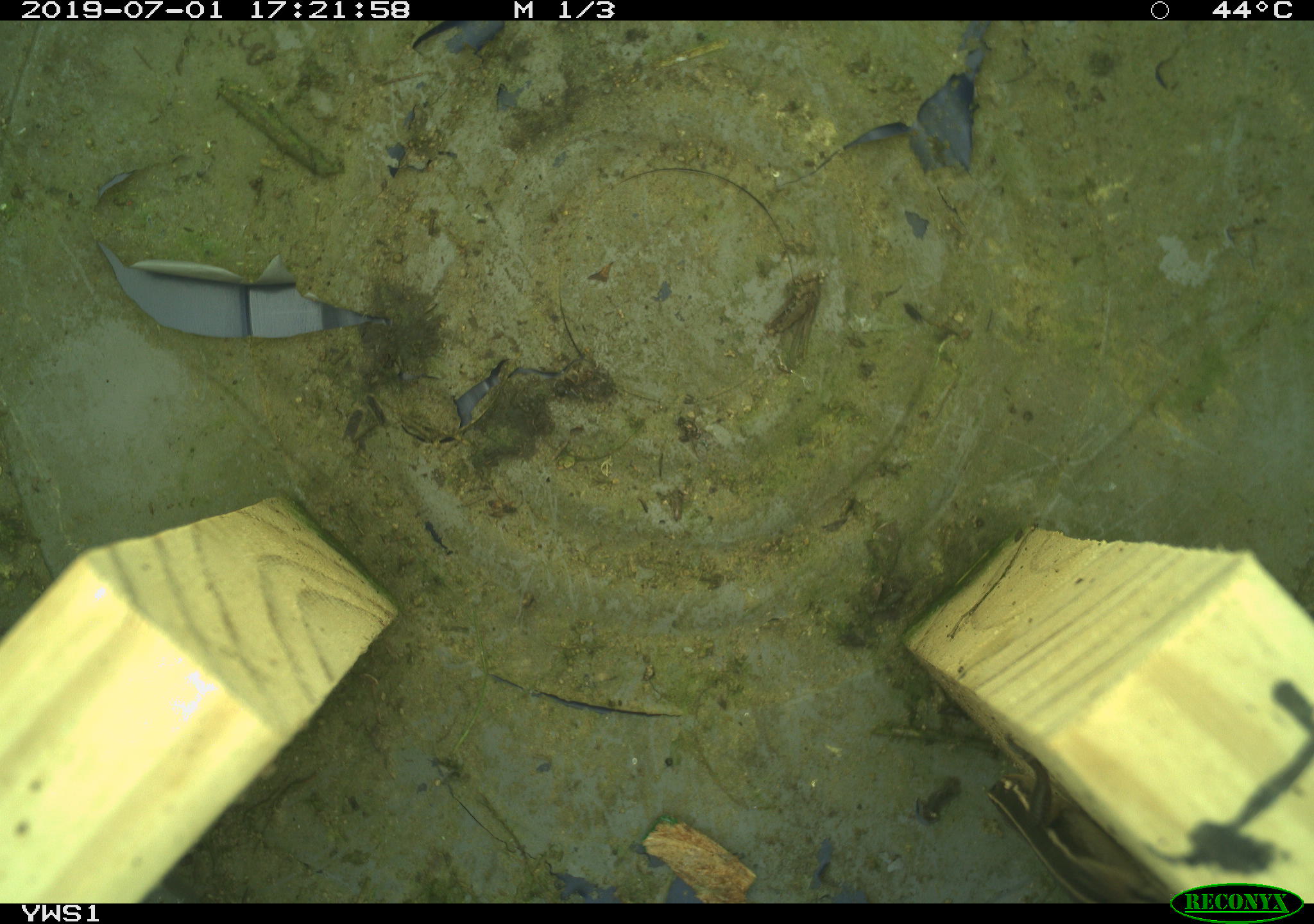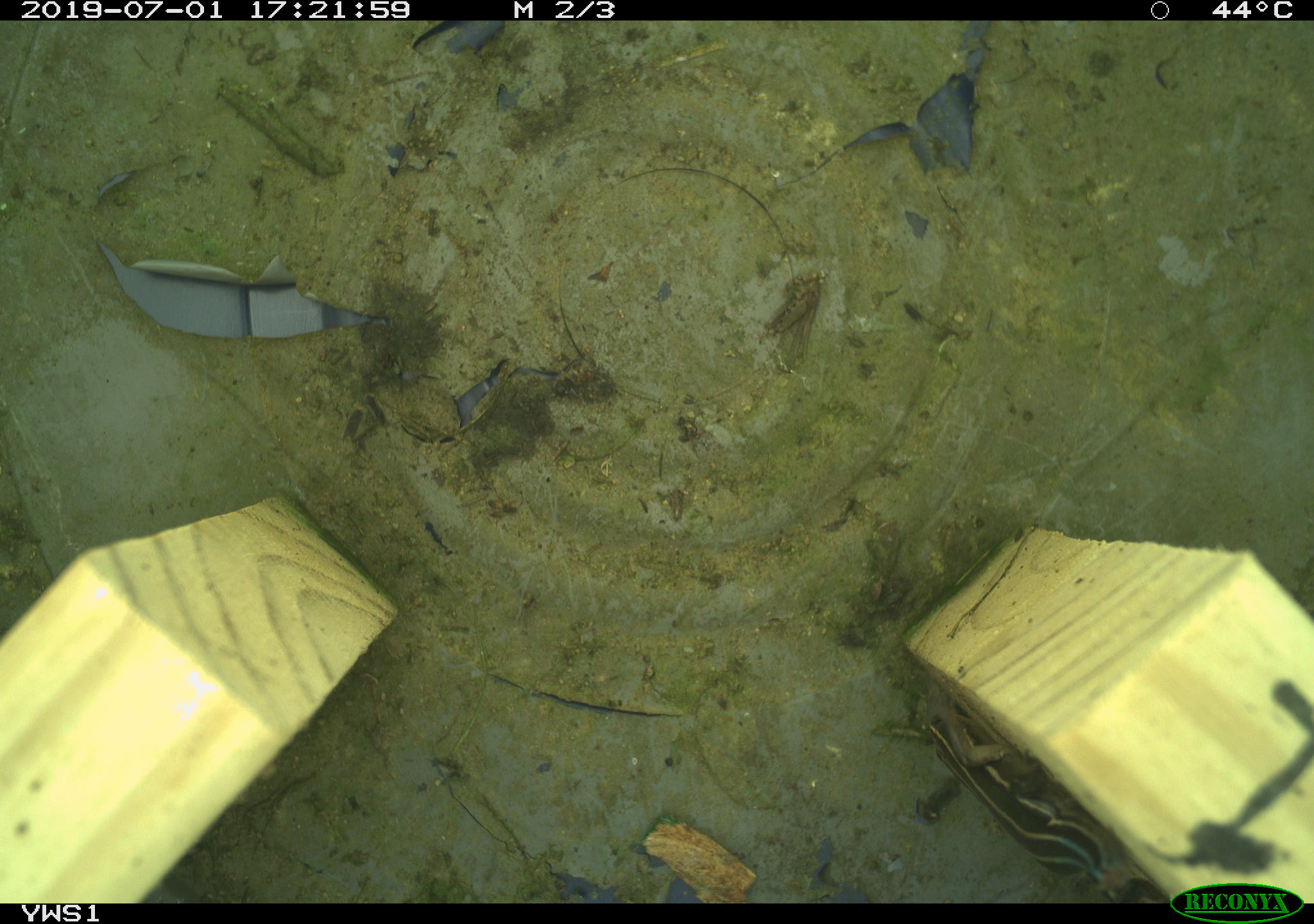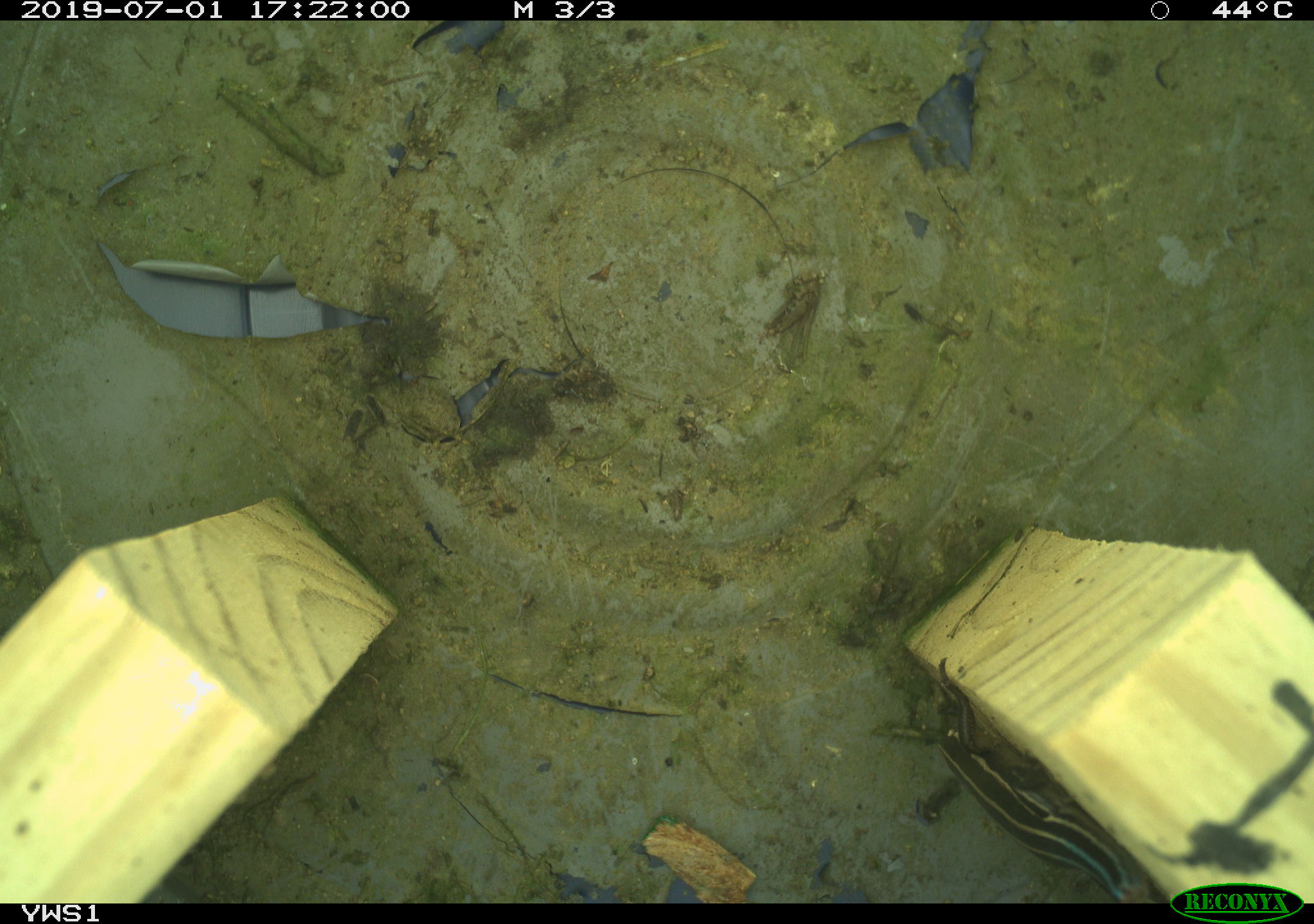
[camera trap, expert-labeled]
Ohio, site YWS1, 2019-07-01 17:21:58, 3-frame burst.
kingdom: Animalia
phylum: Chordata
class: Reptilia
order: Squamata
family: Scincidae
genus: Plestiodon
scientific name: Plestiodon fasciatus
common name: common five-lined skink